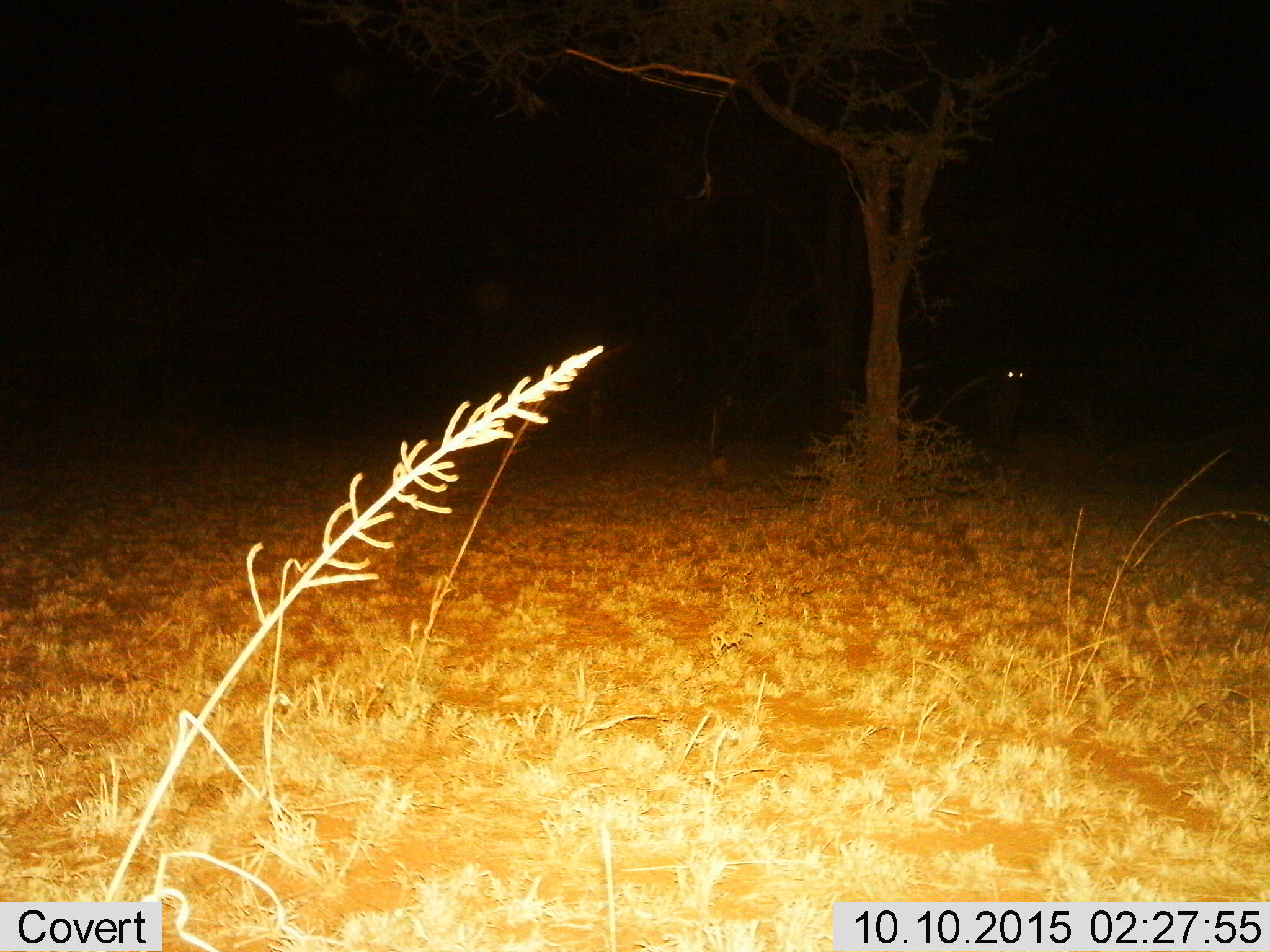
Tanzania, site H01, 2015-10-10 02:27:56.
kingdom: Animalia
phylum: Chordata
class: Mammalia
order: Perissodactyla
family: Equidae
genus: Equus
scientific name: Equus quagga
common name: plains zebra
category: zebra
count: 1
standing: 50%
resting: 0%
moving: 50%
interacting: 0%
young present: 0%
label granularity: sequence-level